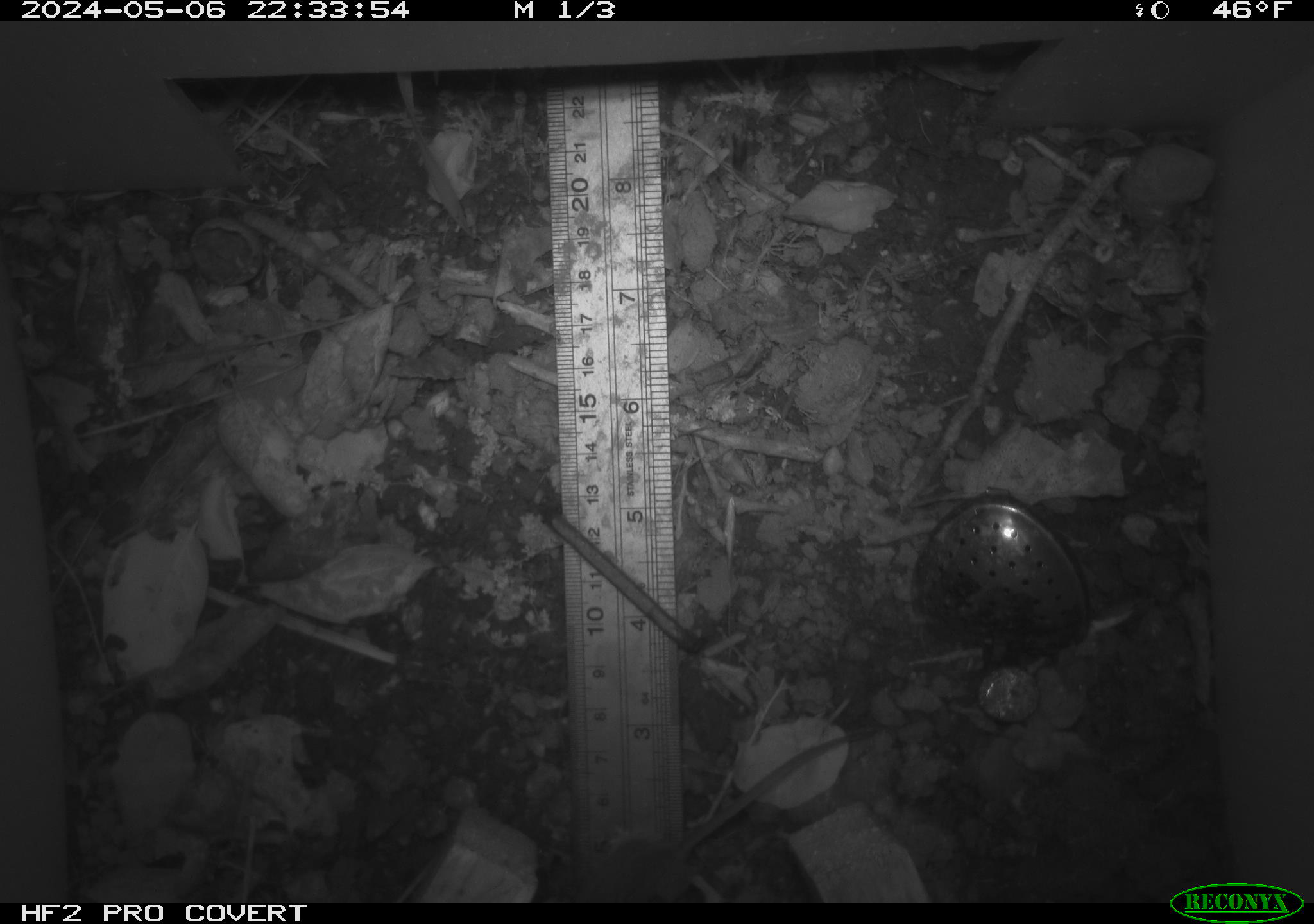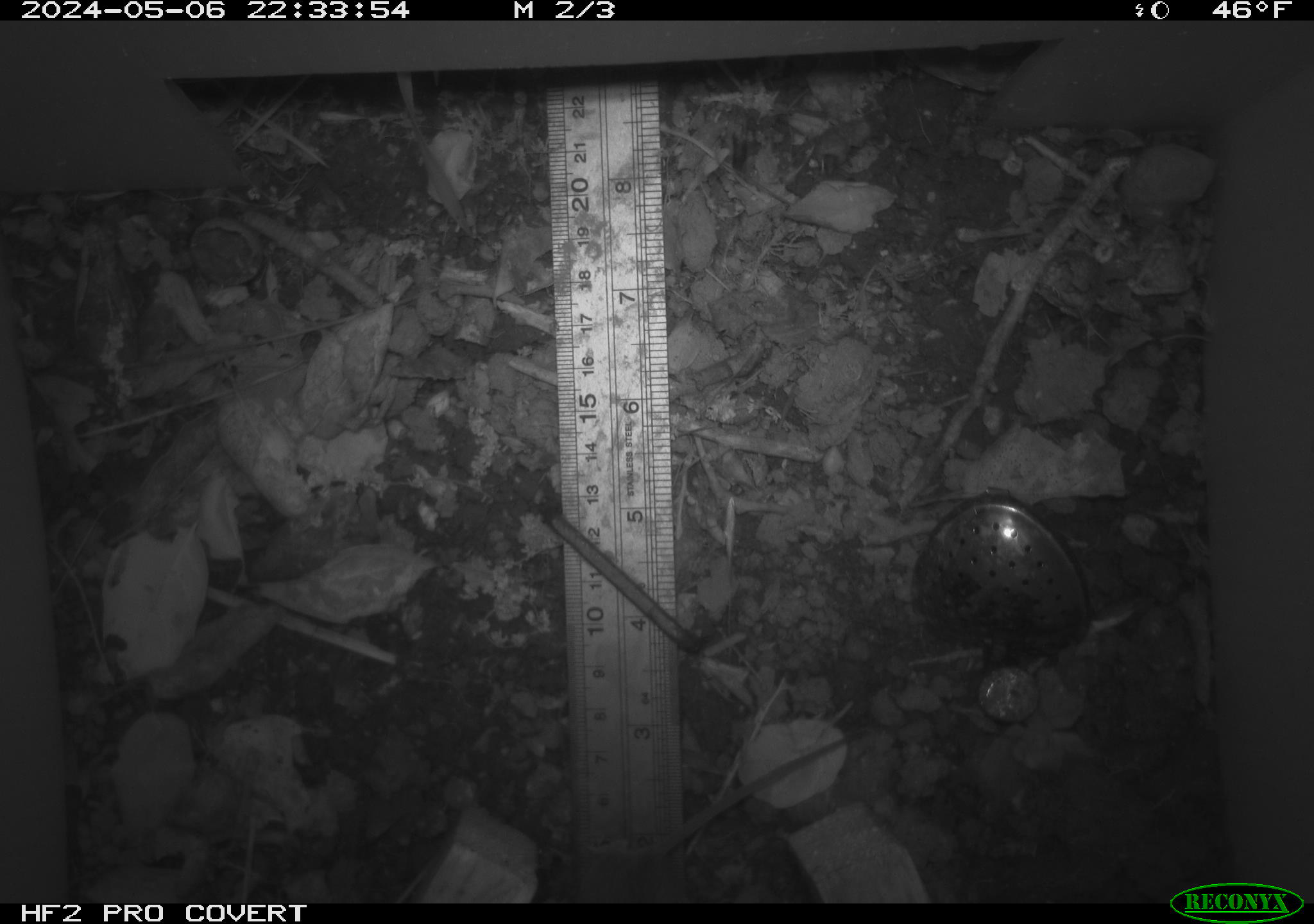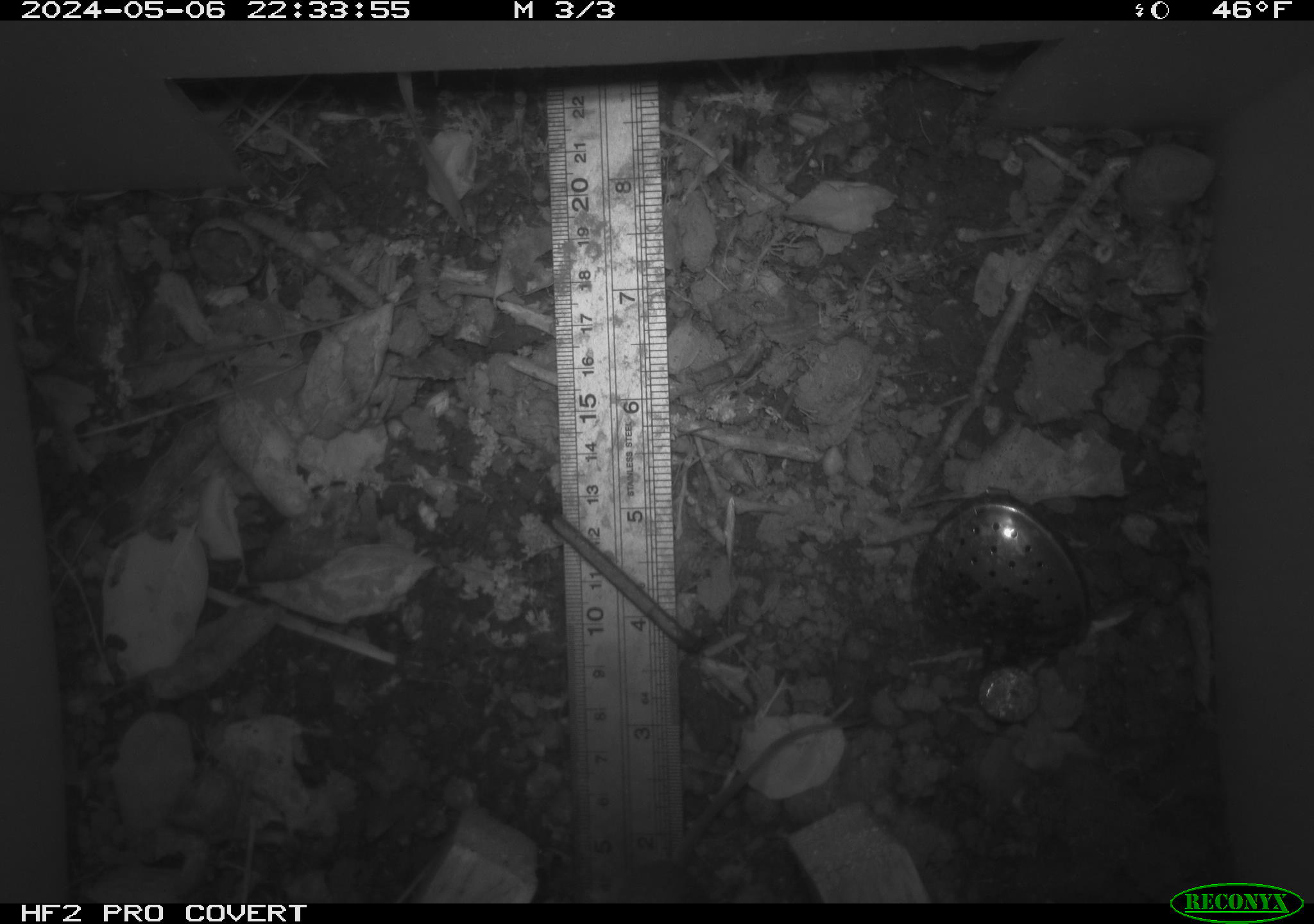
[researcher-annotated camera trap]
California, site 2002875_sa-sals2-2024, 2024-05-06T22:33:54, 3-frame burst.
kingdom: Animalia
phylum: Chordata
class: Mammalia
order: Rodentia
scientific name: Rodentia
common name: rodent